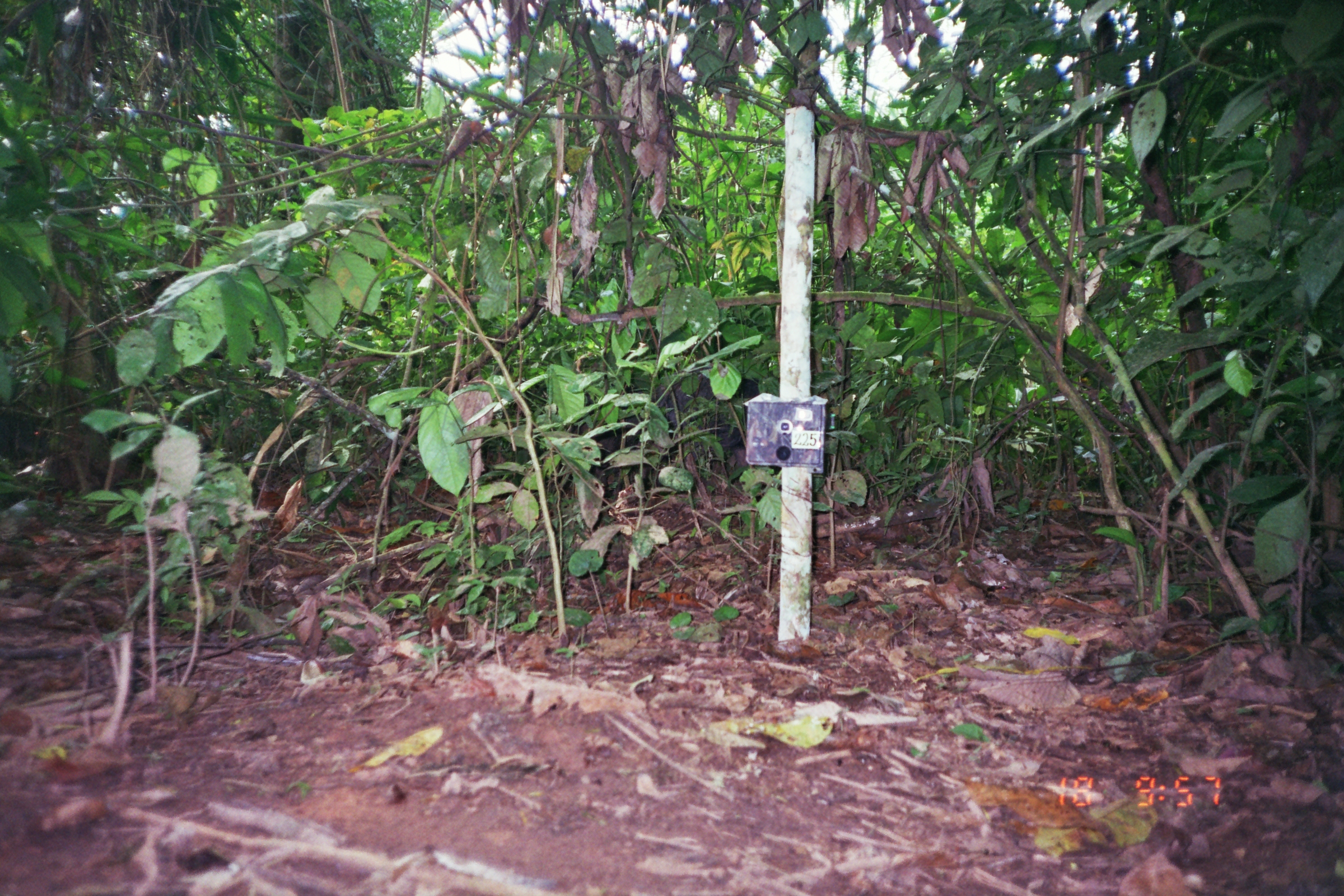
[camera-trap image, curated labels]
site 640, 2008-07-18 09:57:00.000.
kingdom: Animalia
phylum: Chordata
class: Mammalia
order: Artiodactyla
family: Tayassuidae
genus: Tayassu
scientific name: Tayassu pecari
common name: white-lipped peccary